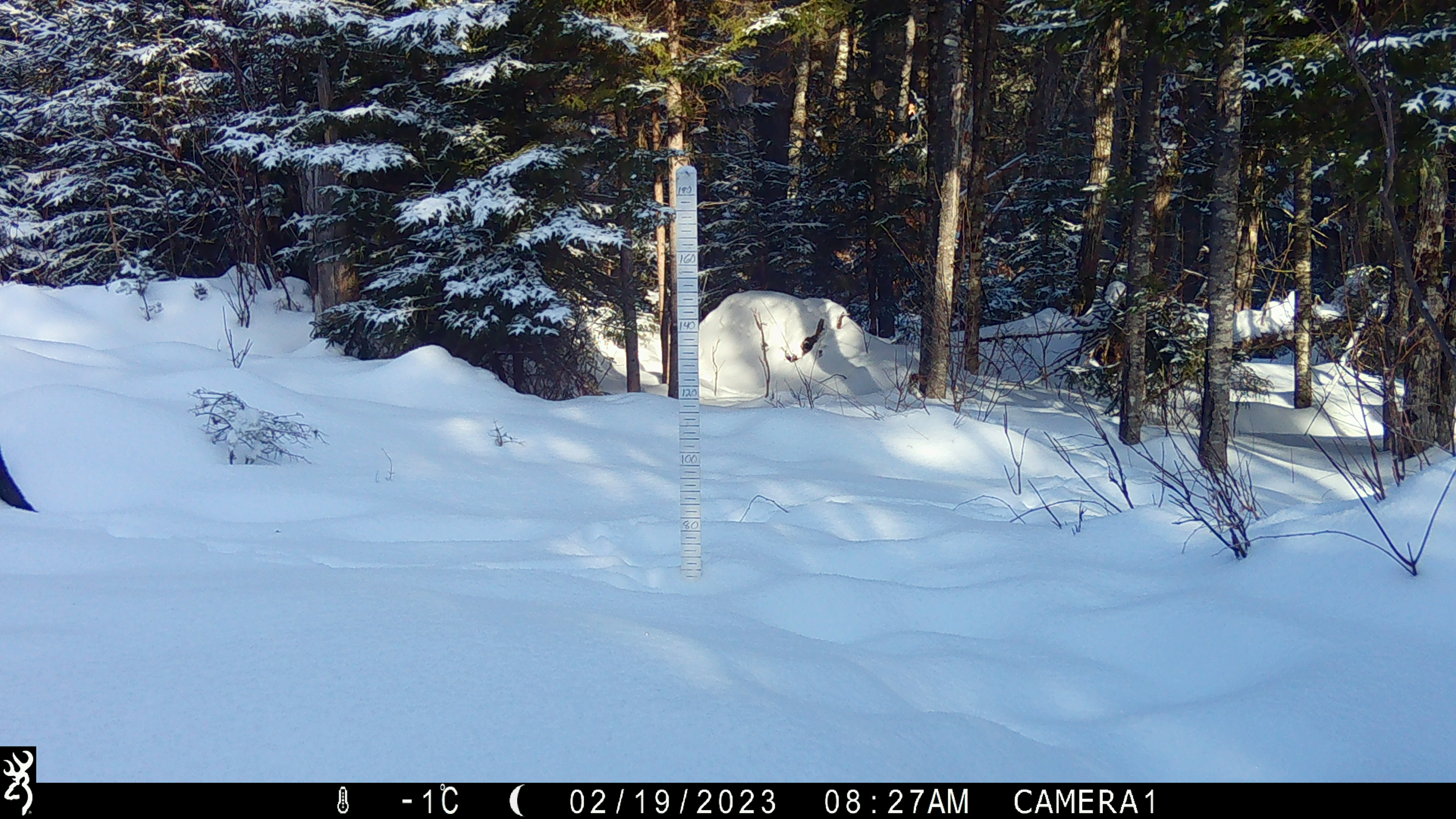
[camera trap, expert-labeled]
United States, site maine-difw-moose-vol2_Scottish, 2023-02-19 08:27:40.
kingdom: Animalia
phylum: Chordata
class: Mammalia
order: Carnivora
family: Mustelidae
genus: Pekania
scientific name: Pekania pennanti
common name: fisher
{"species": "fisher (Pekania pennanti)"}